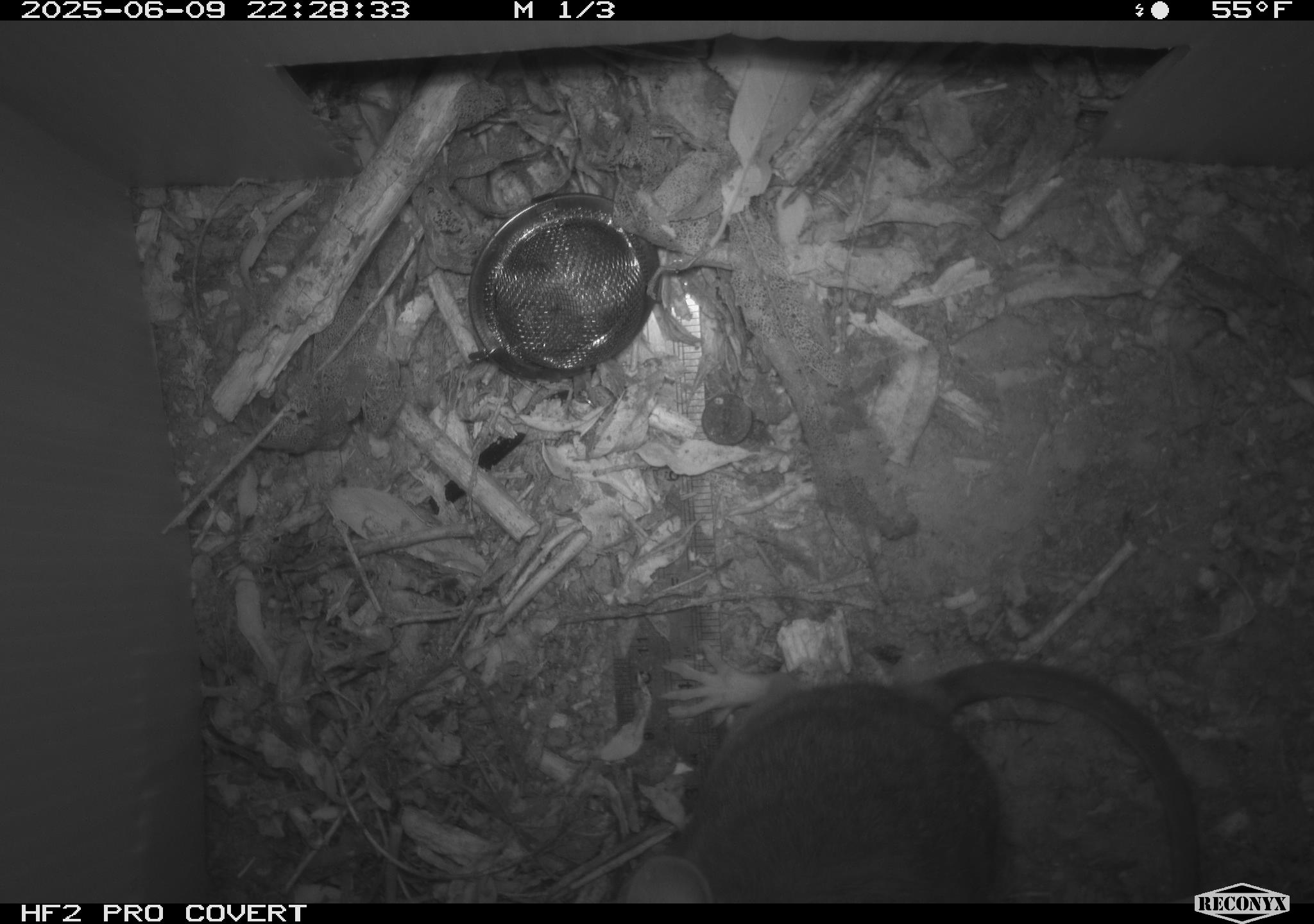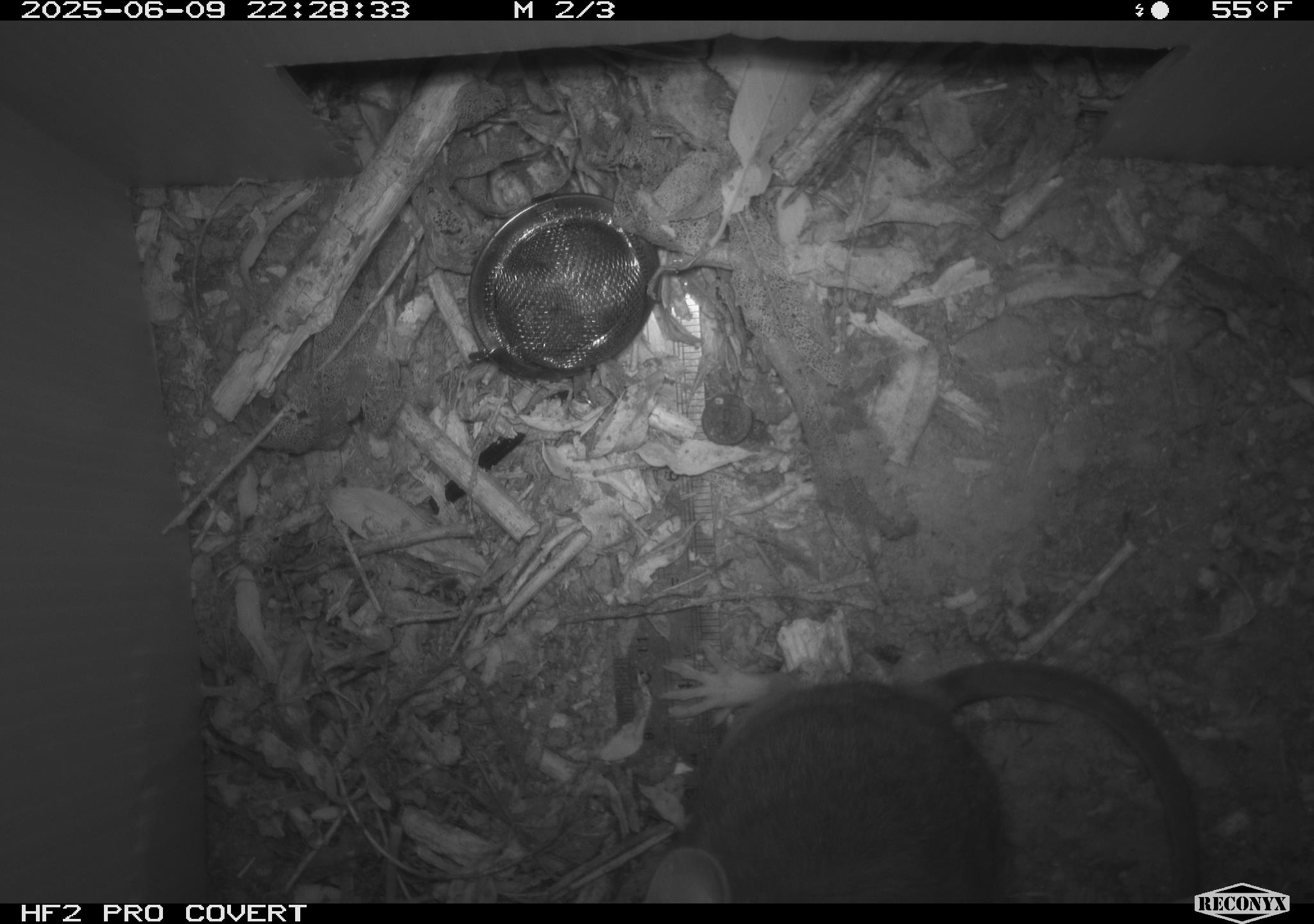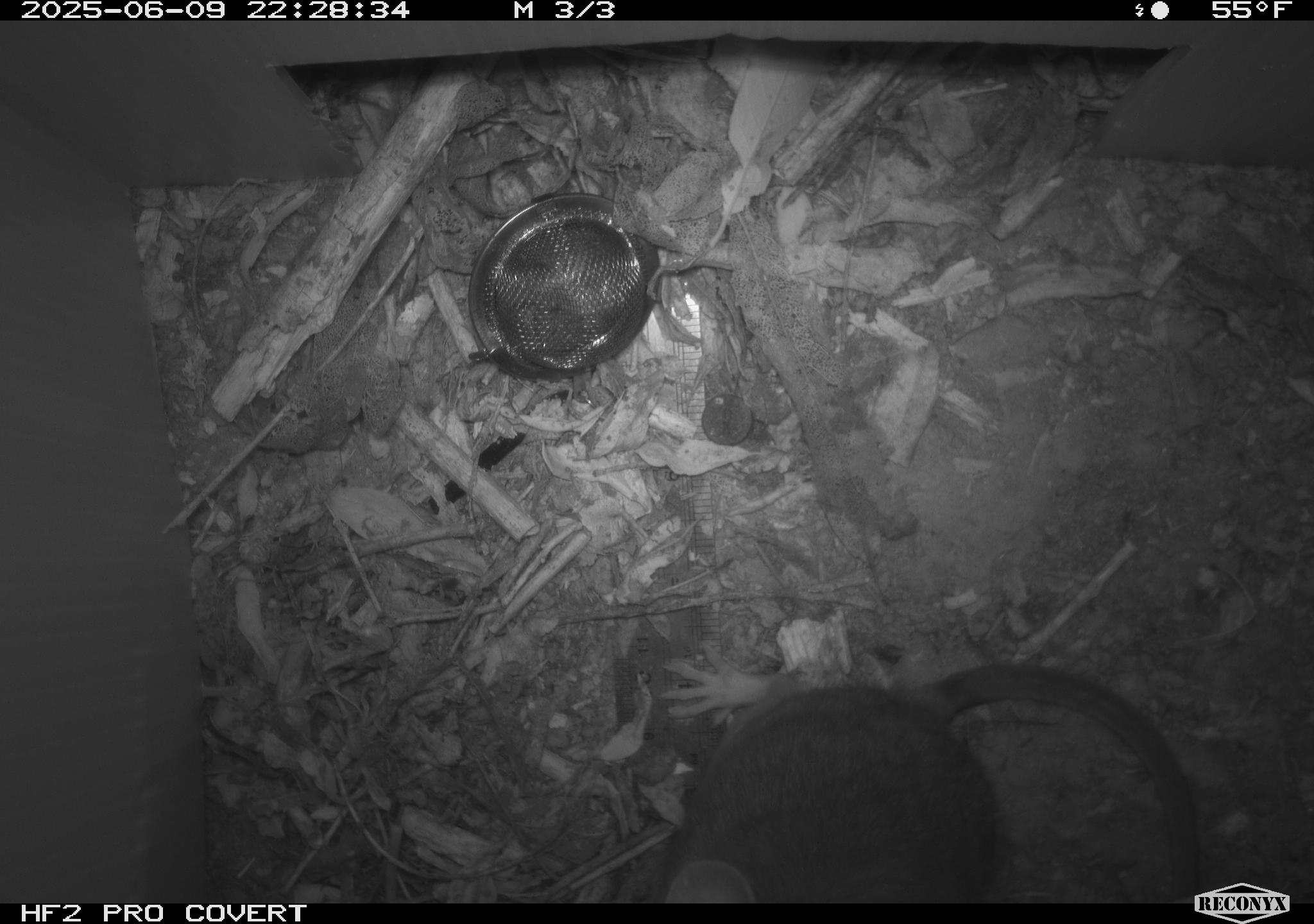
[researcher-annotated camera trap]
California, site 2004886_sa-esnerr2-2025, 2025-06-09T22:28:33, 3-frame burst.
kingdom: Animalia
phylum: Chordata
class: Mammalia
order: Rodentia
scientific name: Rodentia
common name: rodent